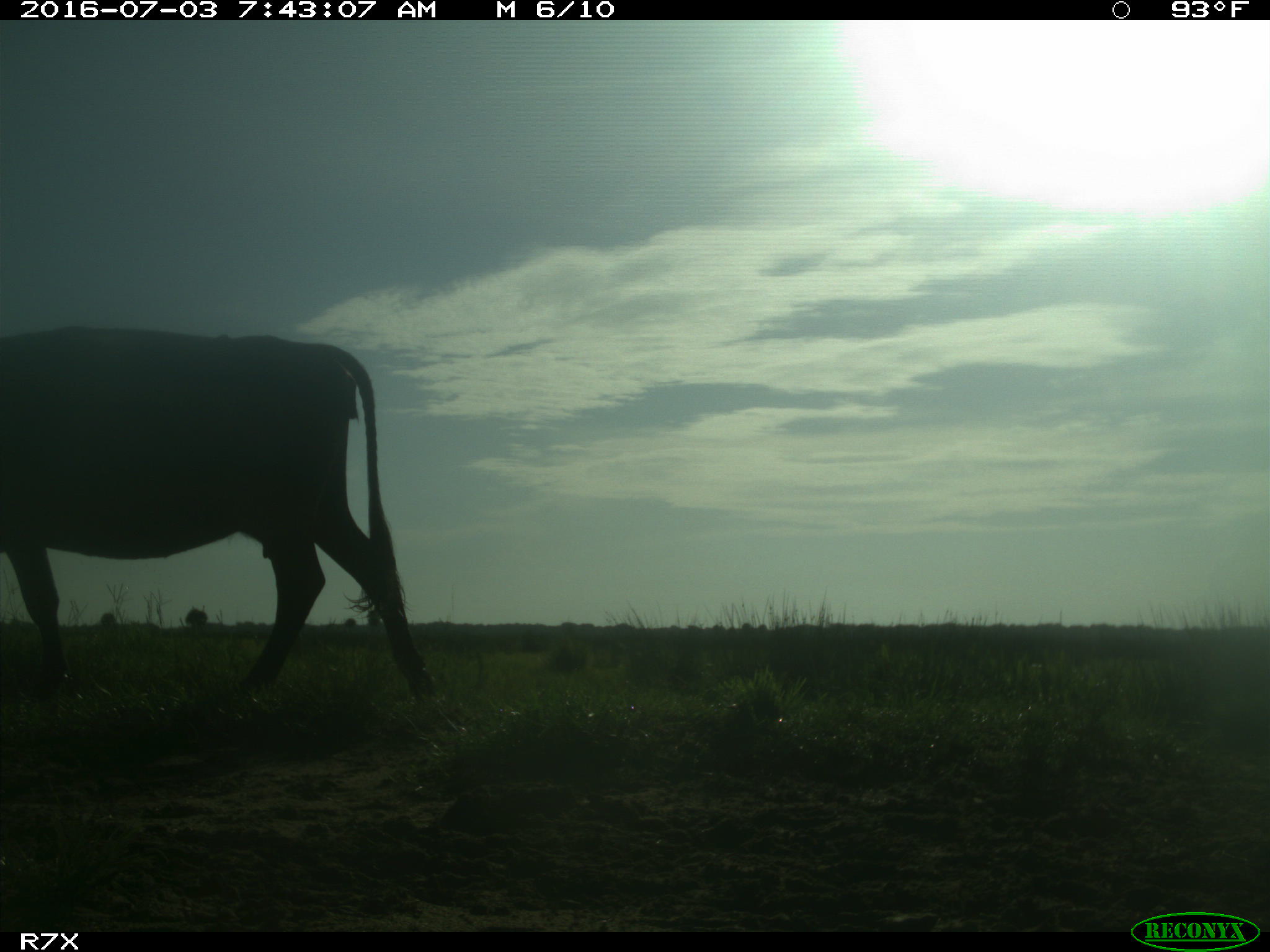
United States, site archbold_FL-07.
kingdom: Animalia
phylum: Chordata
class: Mammalia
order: Artiodactyla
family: Bovidae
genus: Bos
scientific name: Bos taurus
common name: domestic cow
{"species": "Bos taurus (domestic cow)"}